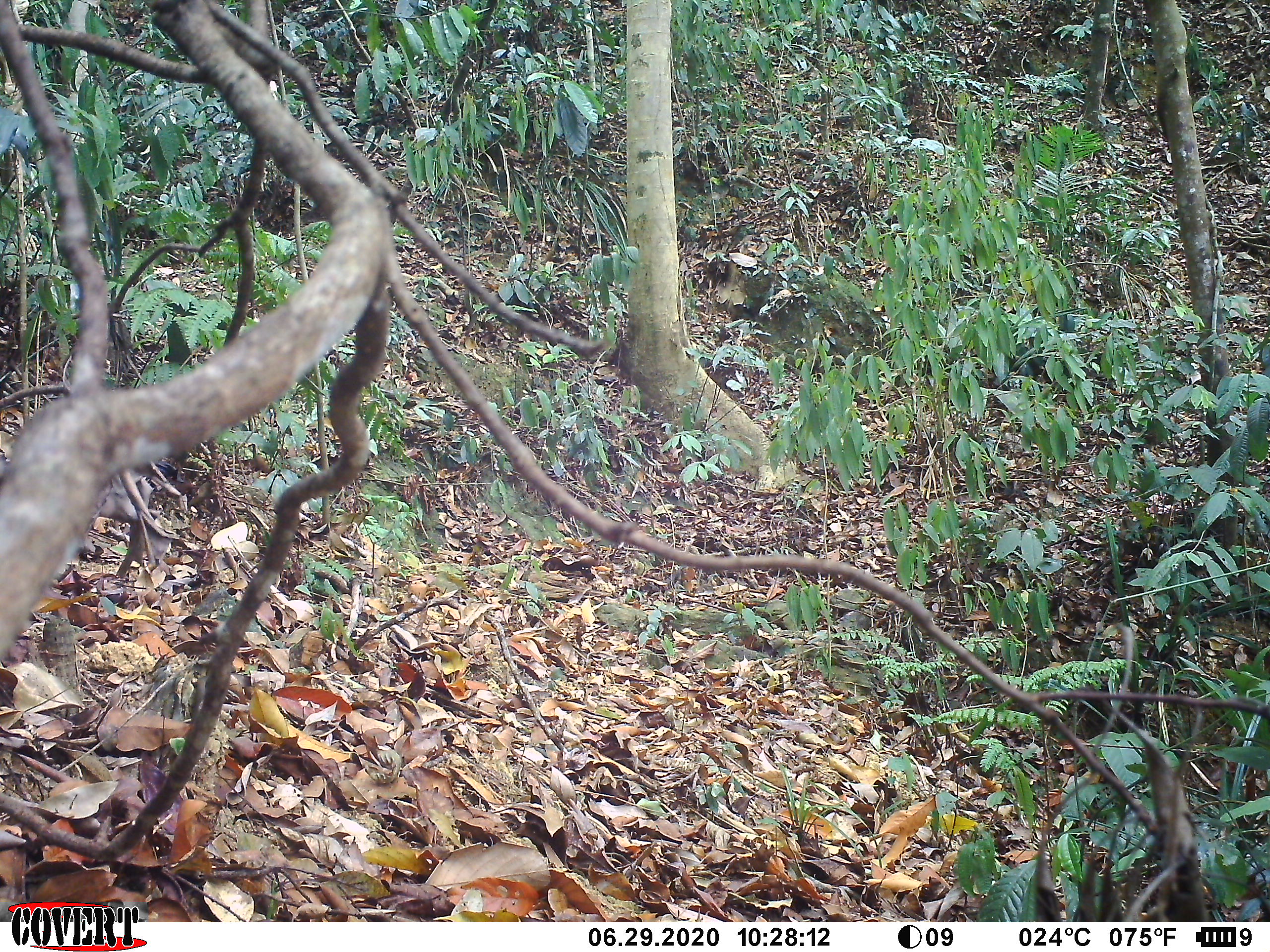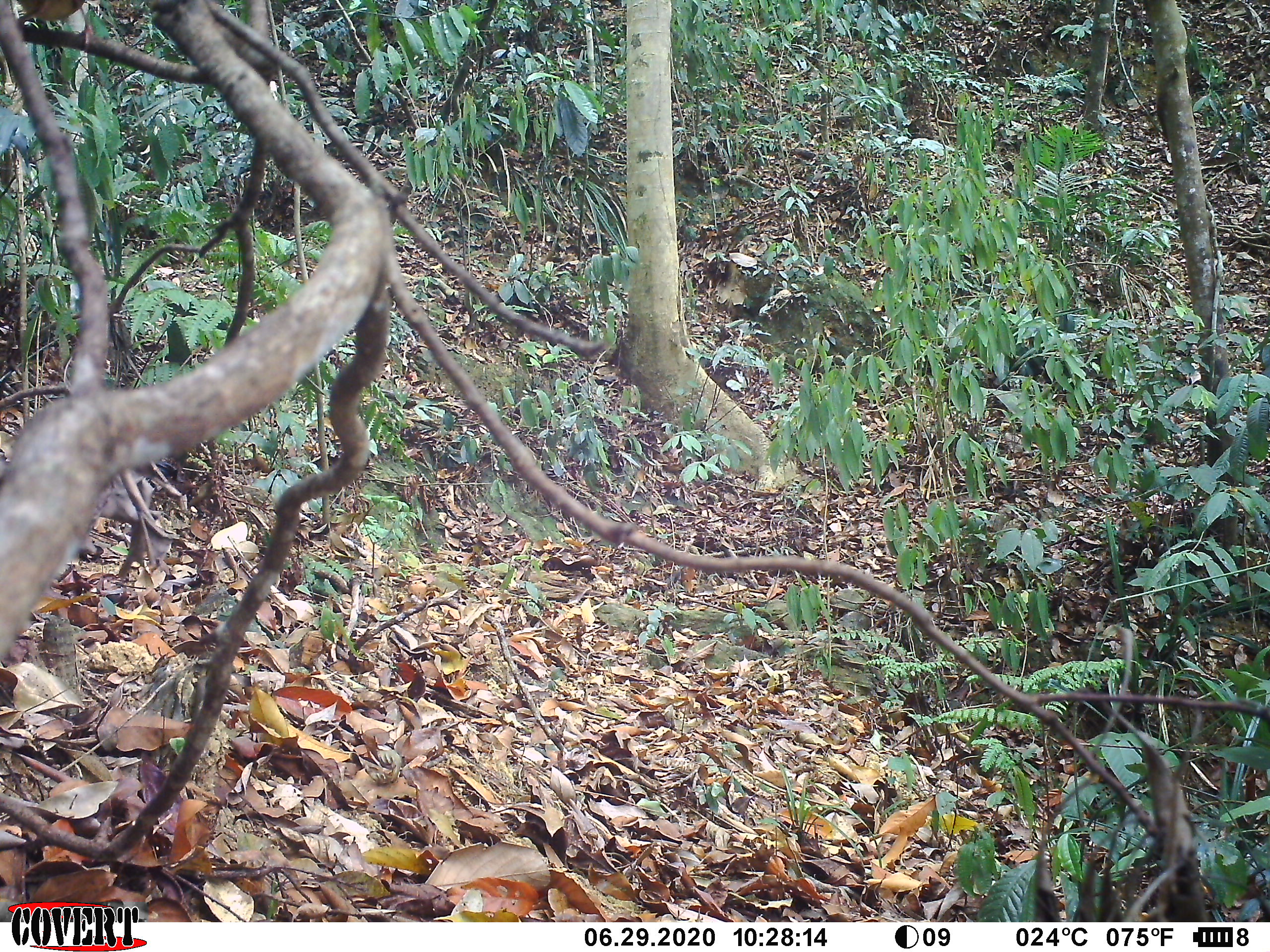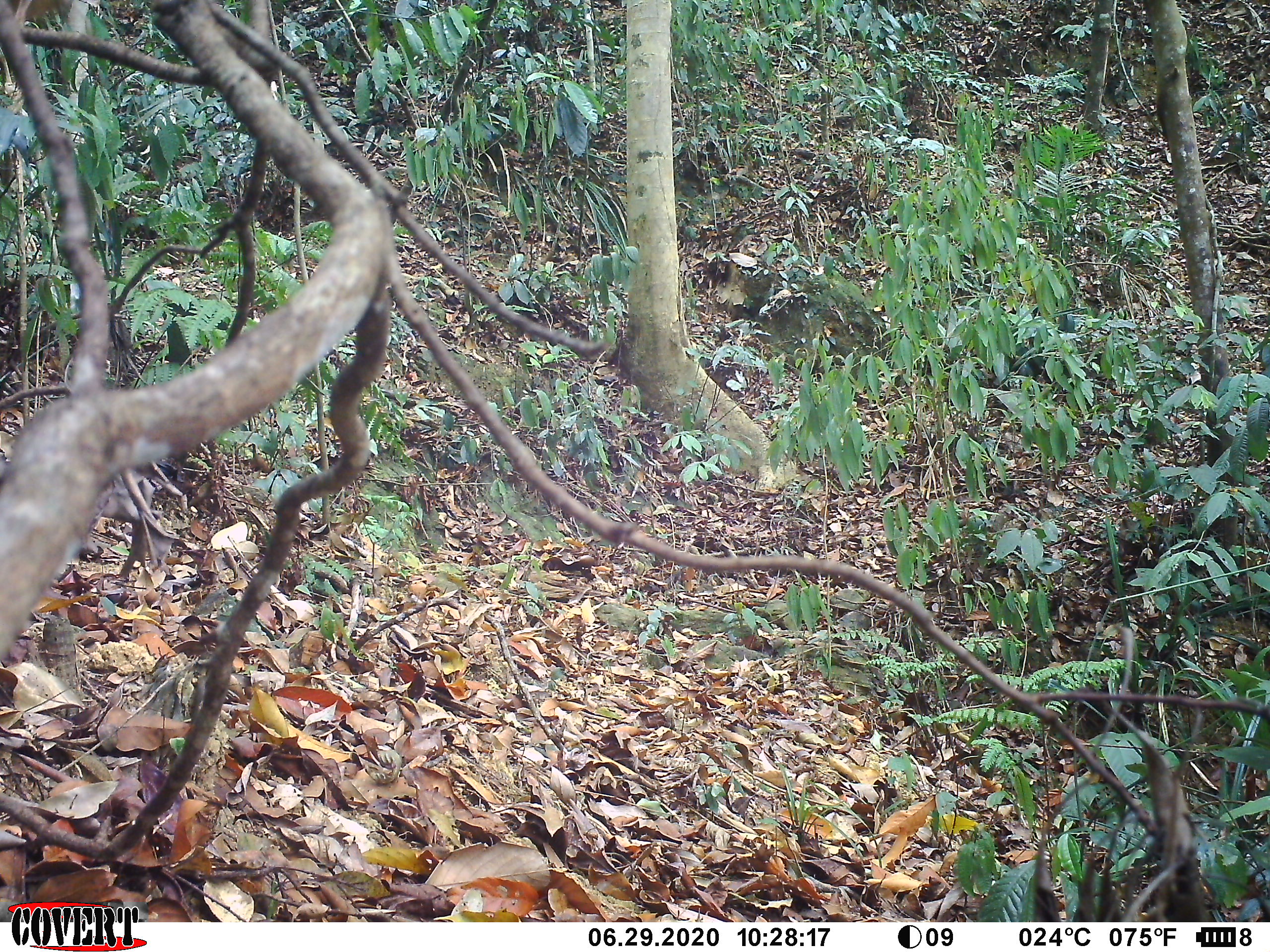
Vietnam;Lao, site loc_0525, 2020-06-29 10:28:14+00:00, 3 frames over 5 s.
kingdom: Animalia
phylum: Chordata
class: Aves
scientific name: Aves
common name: bird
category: unidentified bird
Unidentified bird (bird) (Aves). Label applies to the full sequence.